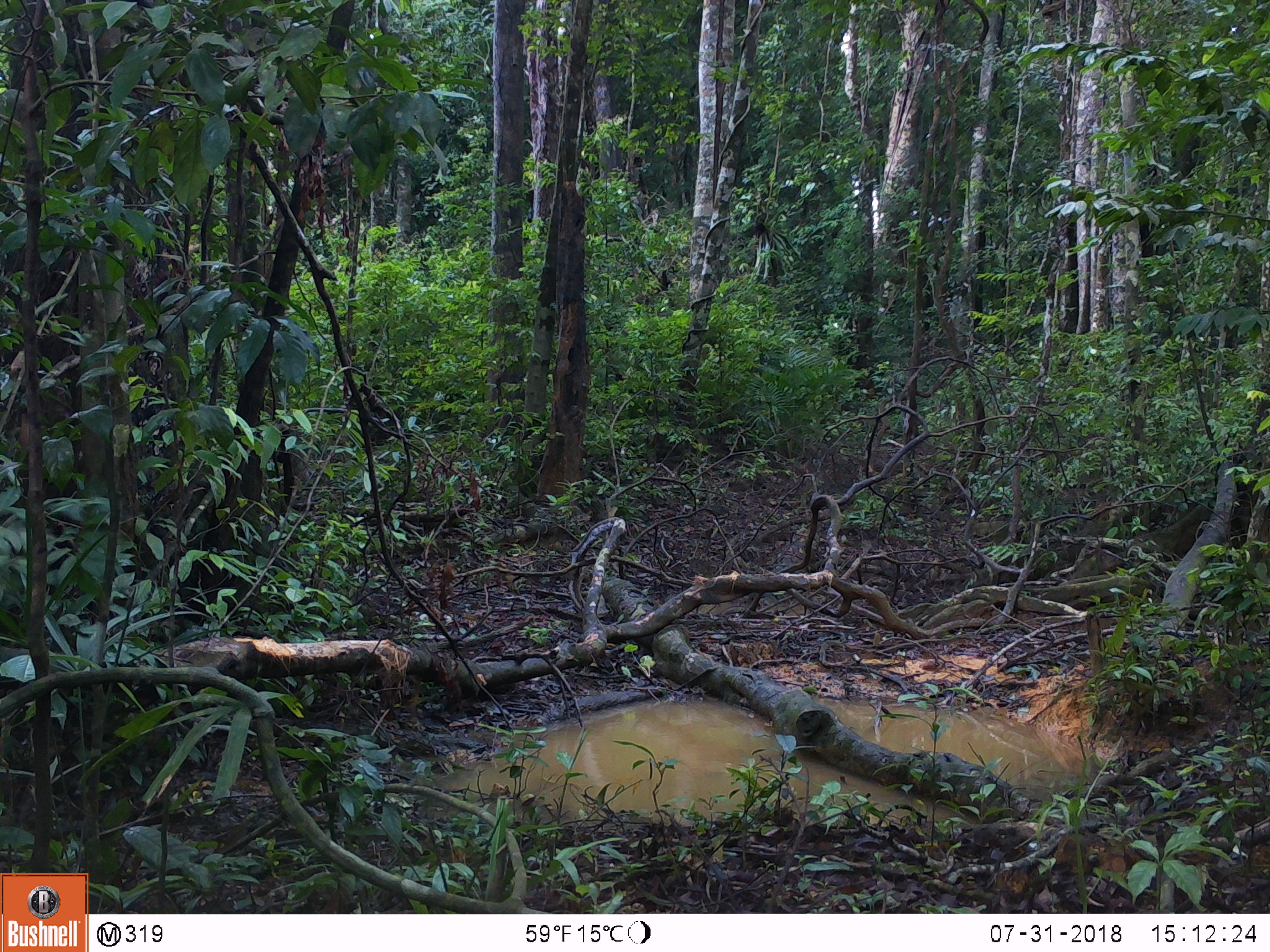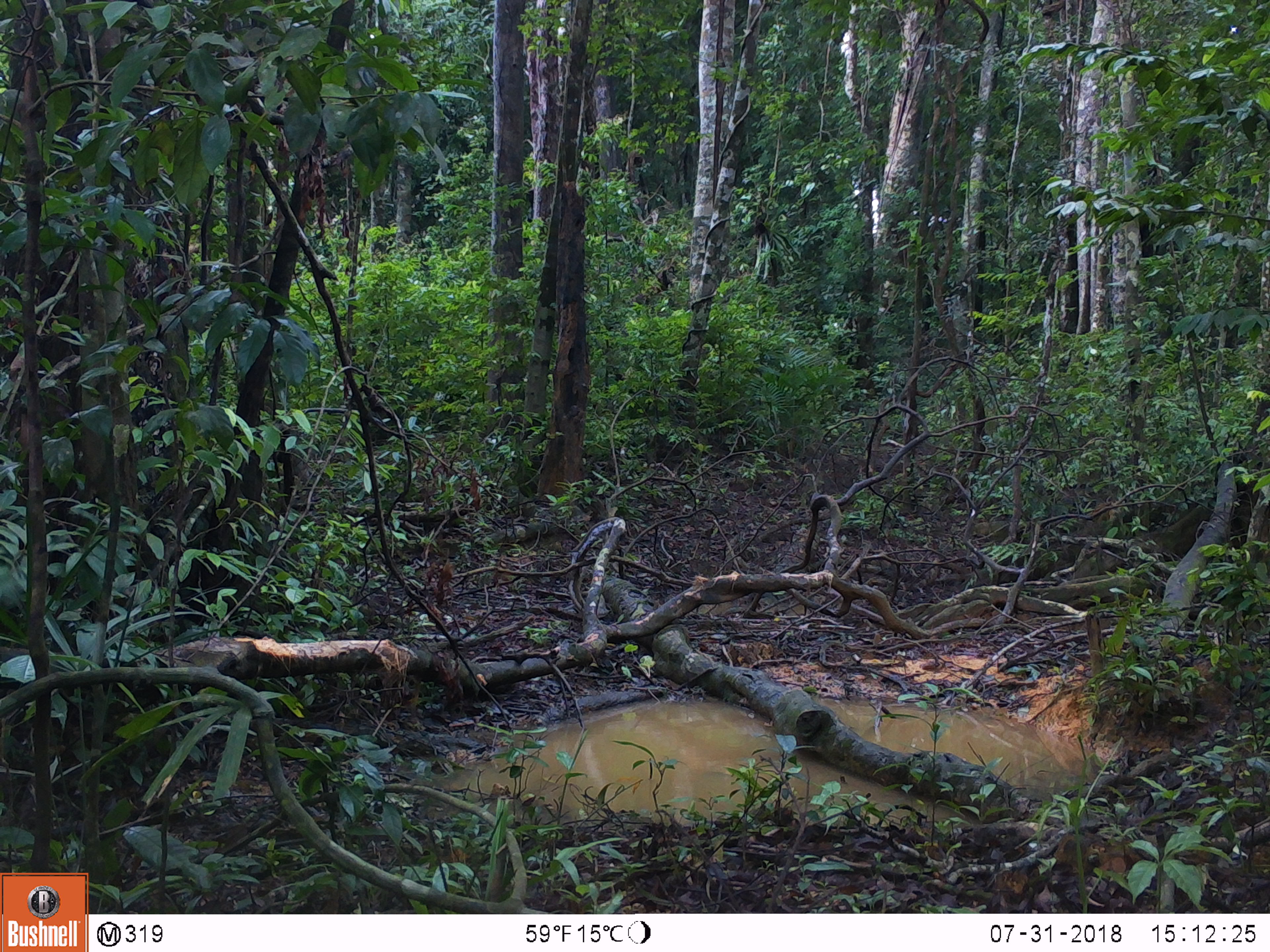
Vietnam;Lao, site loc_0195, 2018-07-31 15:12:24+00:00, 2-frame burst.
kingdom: Animalia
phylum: Chordata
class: Mammalia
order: Primates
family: Cercopithecidae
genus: Macaca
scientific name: Macaca arctoides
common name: stump-tailed macaque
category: stump tailed macaque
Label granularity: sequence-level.